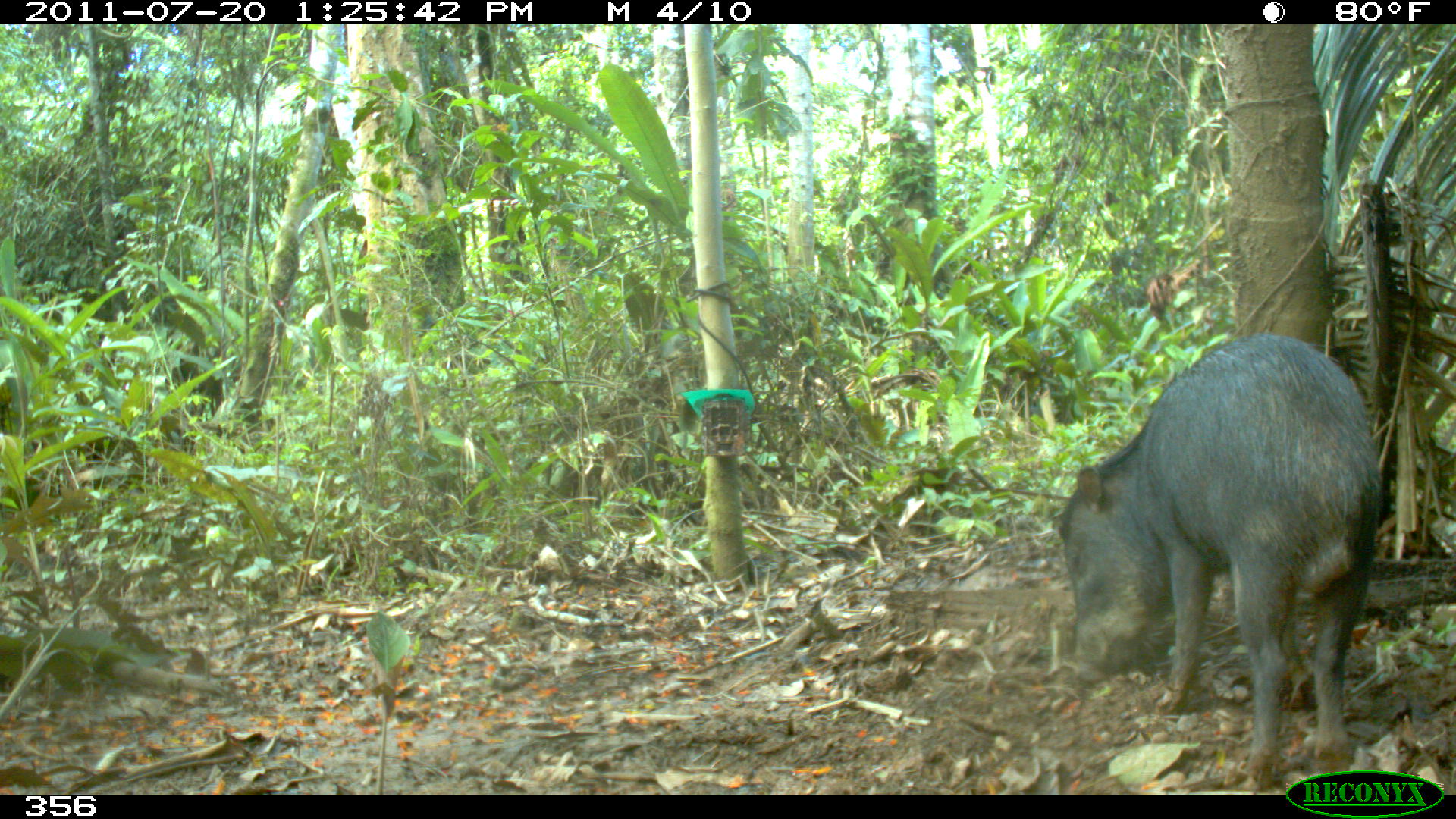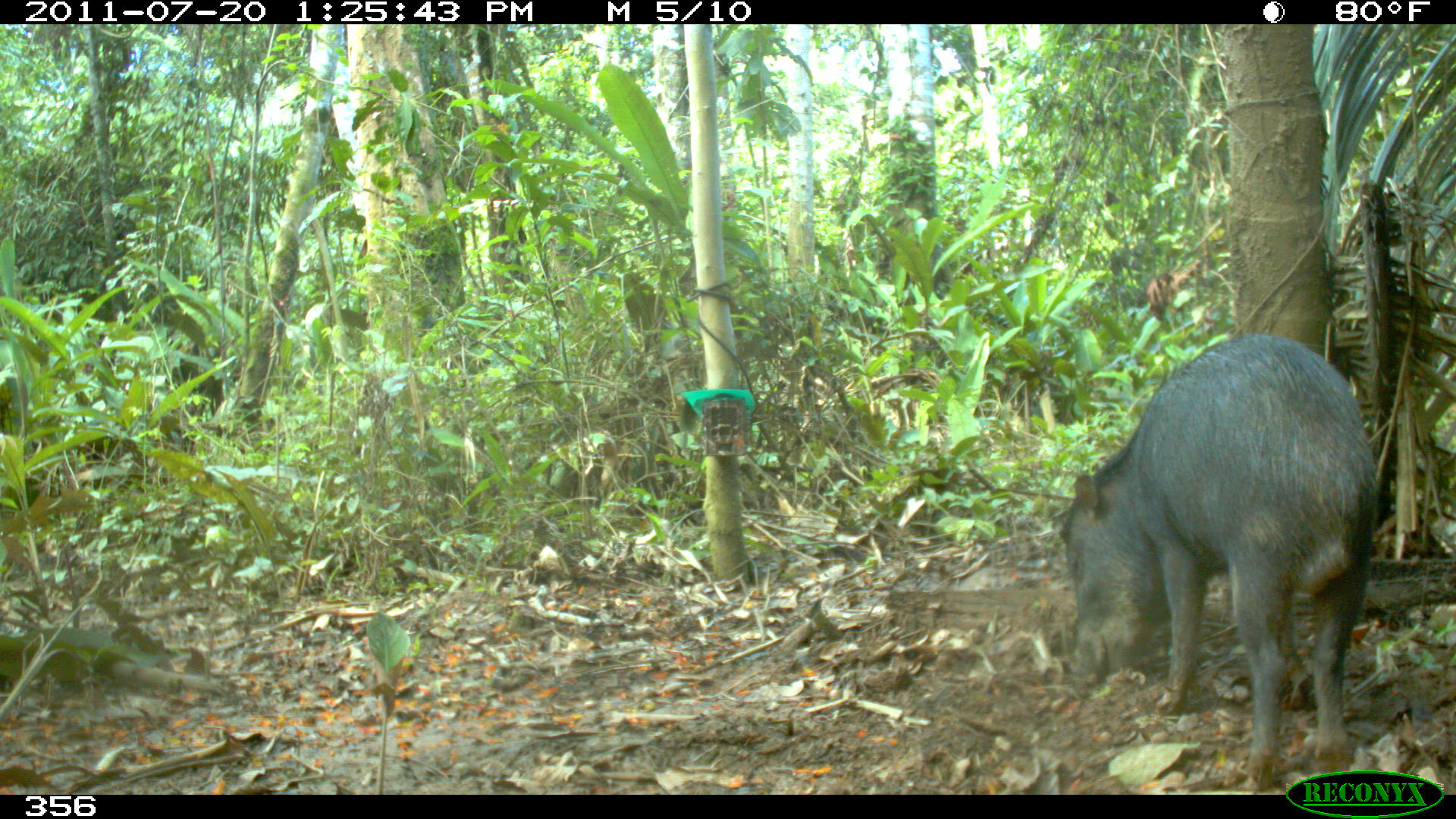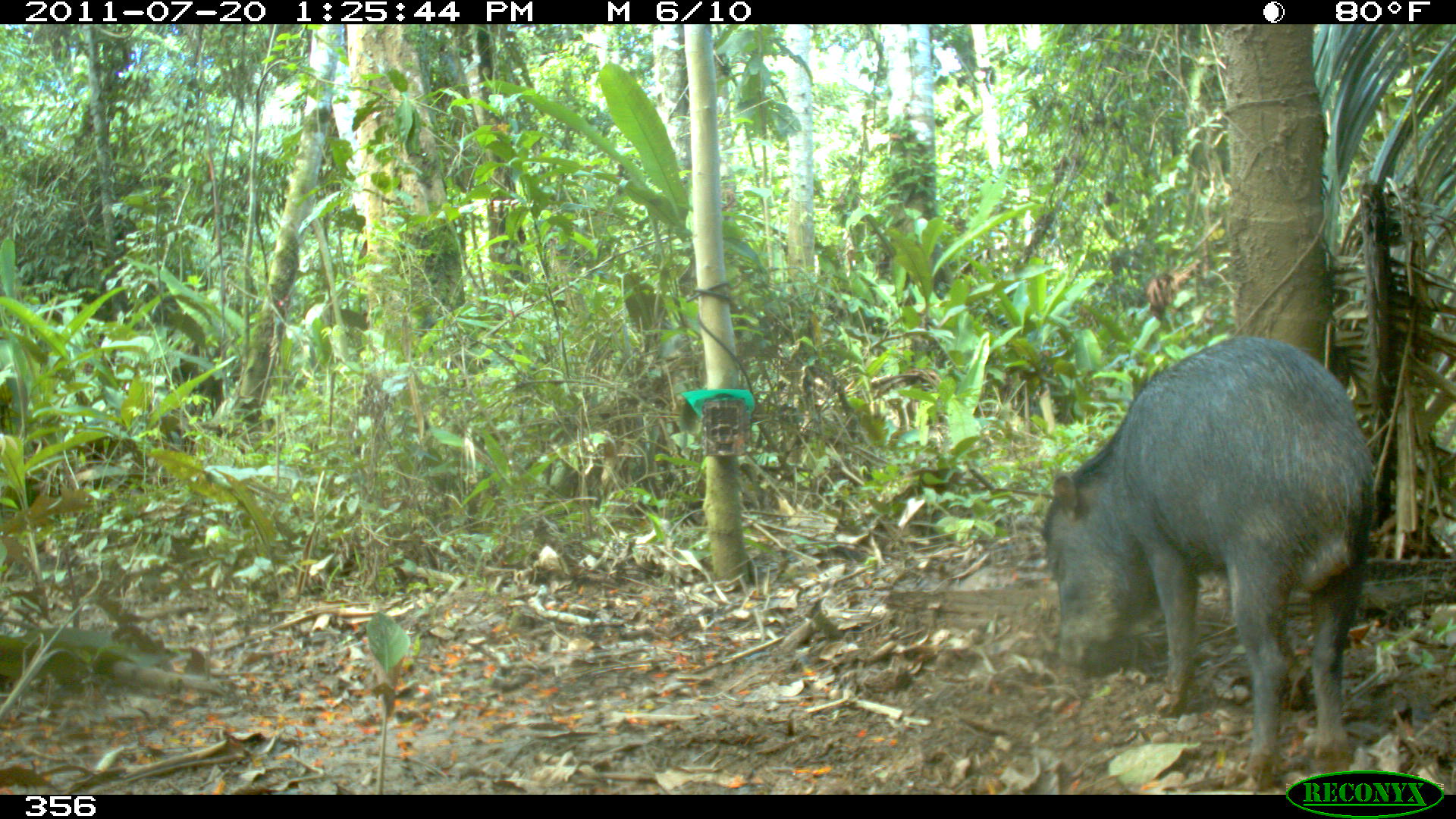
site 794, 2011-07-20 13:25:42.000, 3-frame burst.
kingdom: Animalia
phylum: Chordata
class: Mammalia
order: Artiodactyla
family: Tayassuidae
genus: Tayassu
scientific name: Tayassu pecari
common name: white-lipped peccary